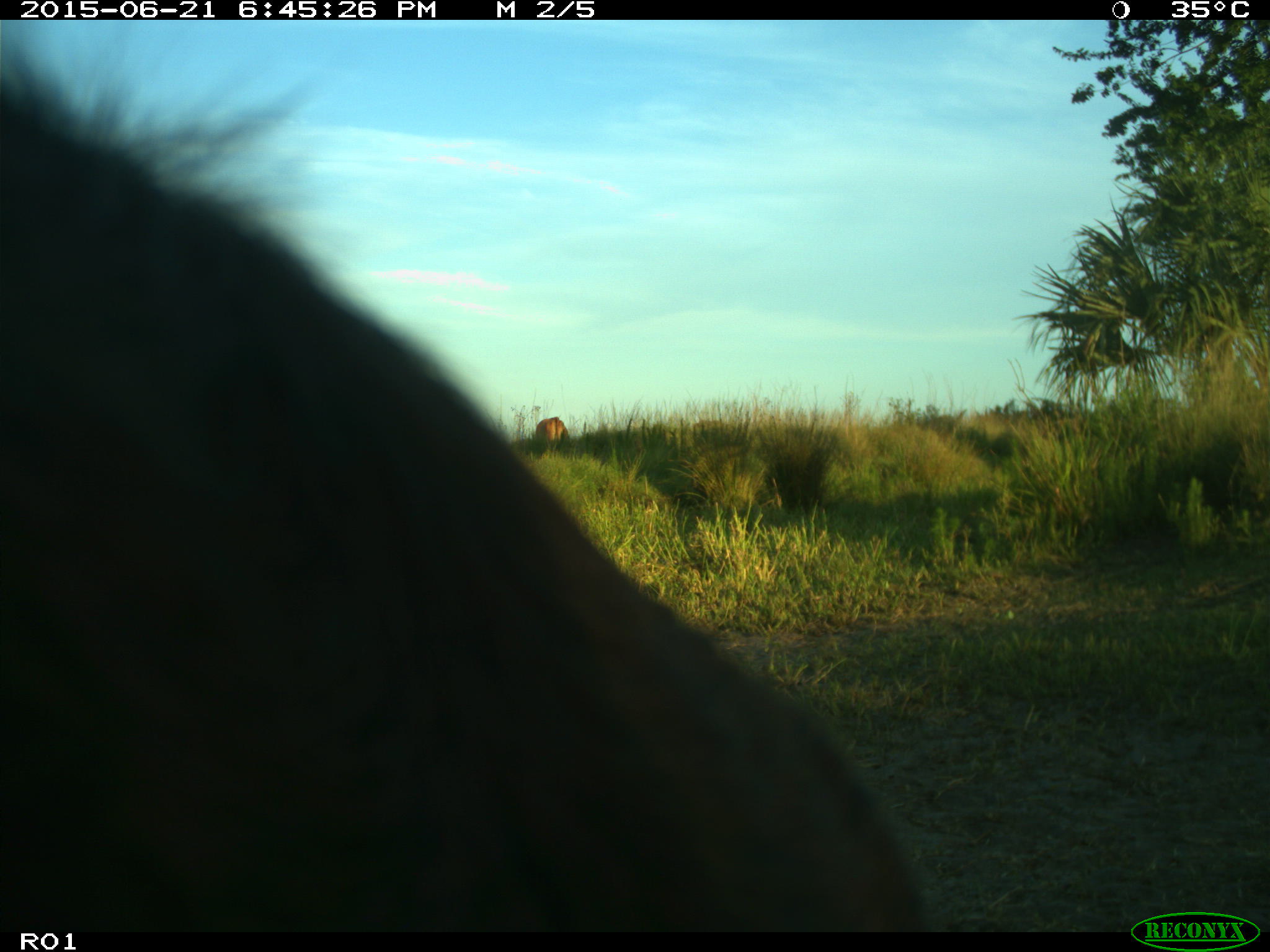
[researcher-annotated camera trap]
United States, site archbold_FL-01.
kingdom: Animalia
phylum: Chordata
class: Mammalia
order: Artiodactyla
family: Bovidae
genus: Bos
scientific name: Bos taurus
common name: domestic cow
Bos taurus (domestic cow).